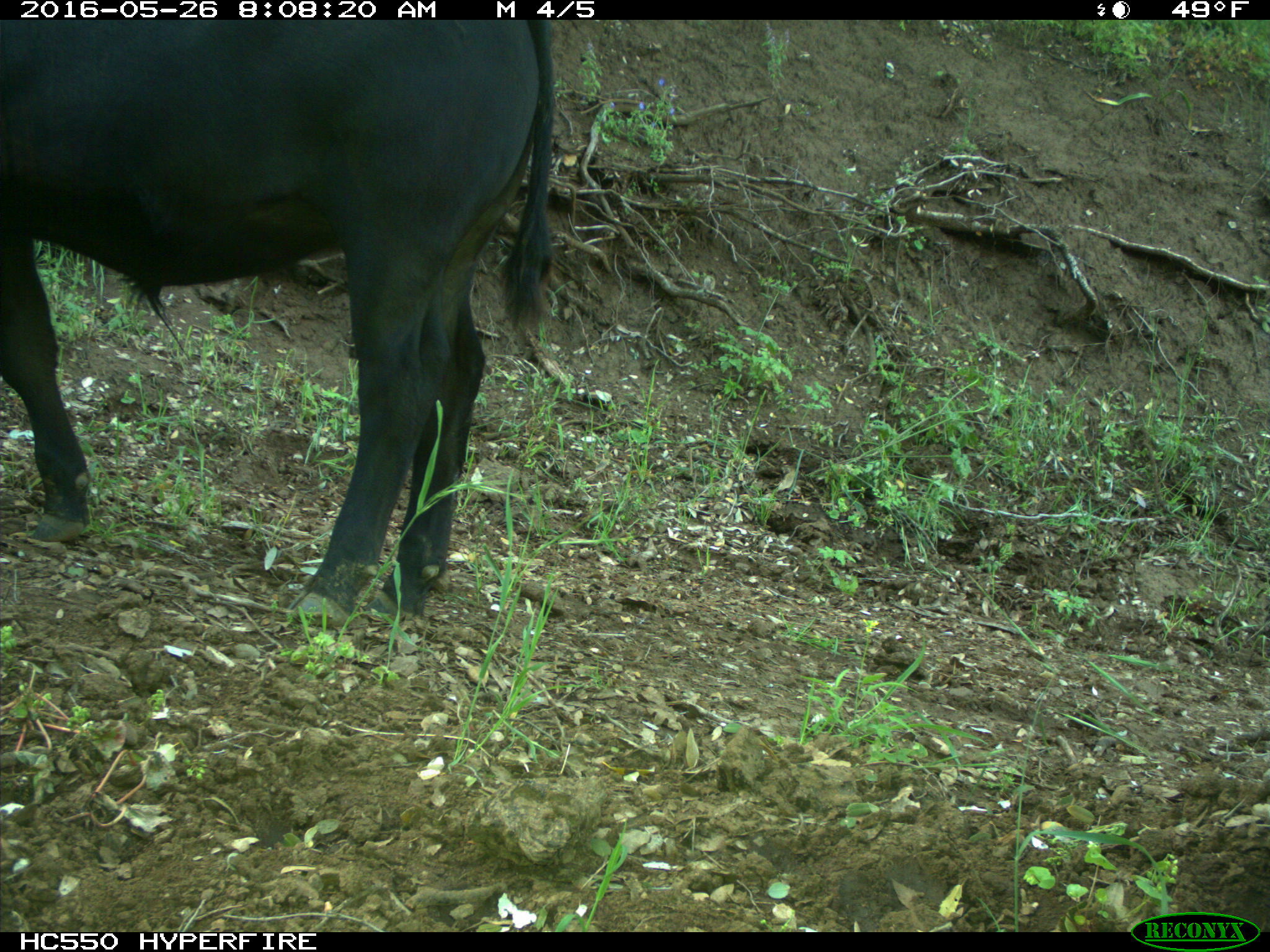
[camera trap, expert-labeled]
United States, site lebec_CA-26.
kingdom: Animalia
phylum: Chordata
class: Mammalia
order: Artiodactyla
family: Bovidae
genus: Bos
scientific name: Bos taurus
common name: domestic cow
Bos taurus (domestic cow).